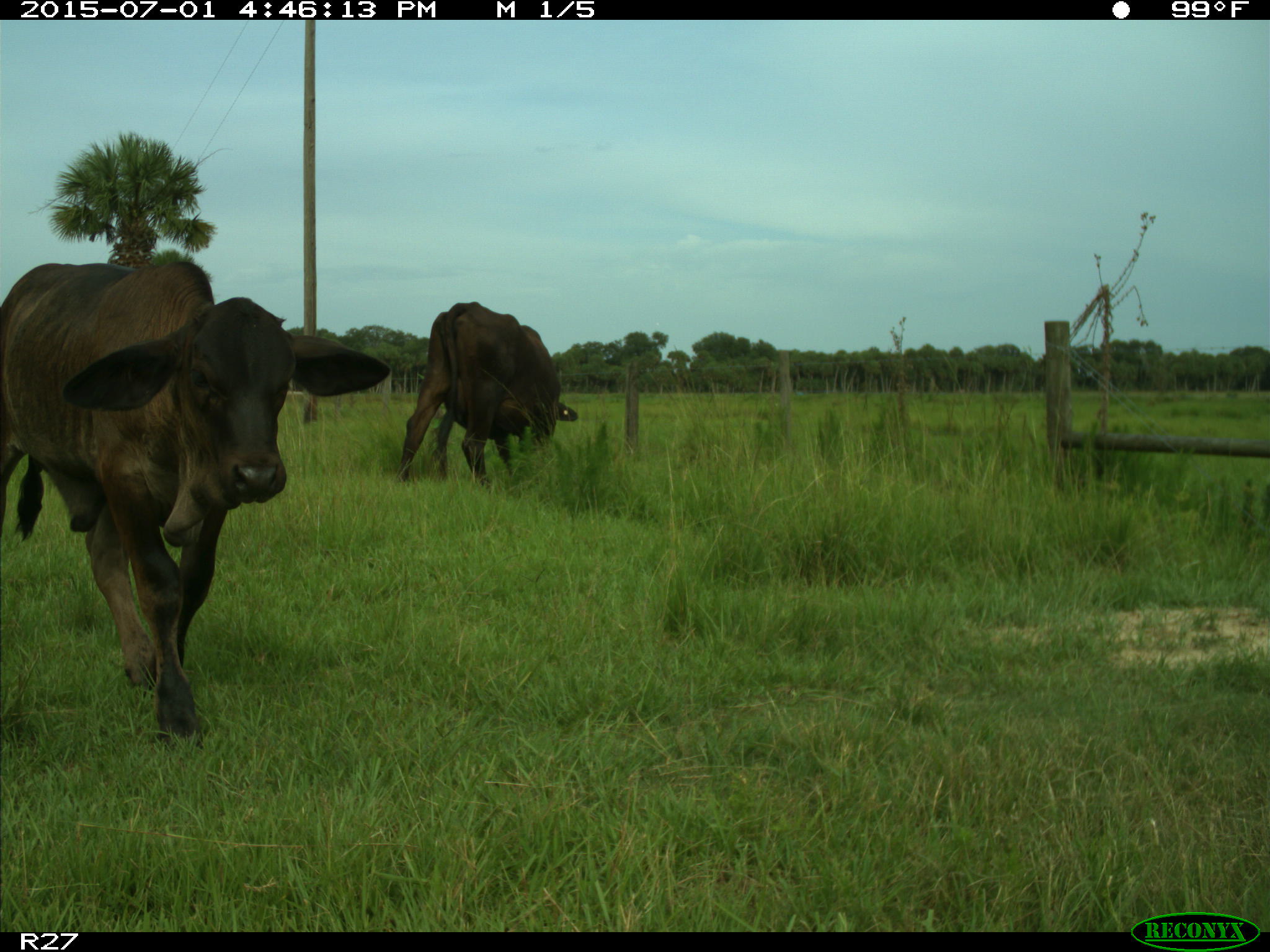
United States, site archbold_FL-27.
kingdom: Animalia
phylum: Chordata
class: Mammalia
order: Artiodactyla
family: Bovidae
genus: Bos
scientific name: Bos taurus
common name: domestic cow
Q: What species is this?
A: Bos taurus (domestic cow).